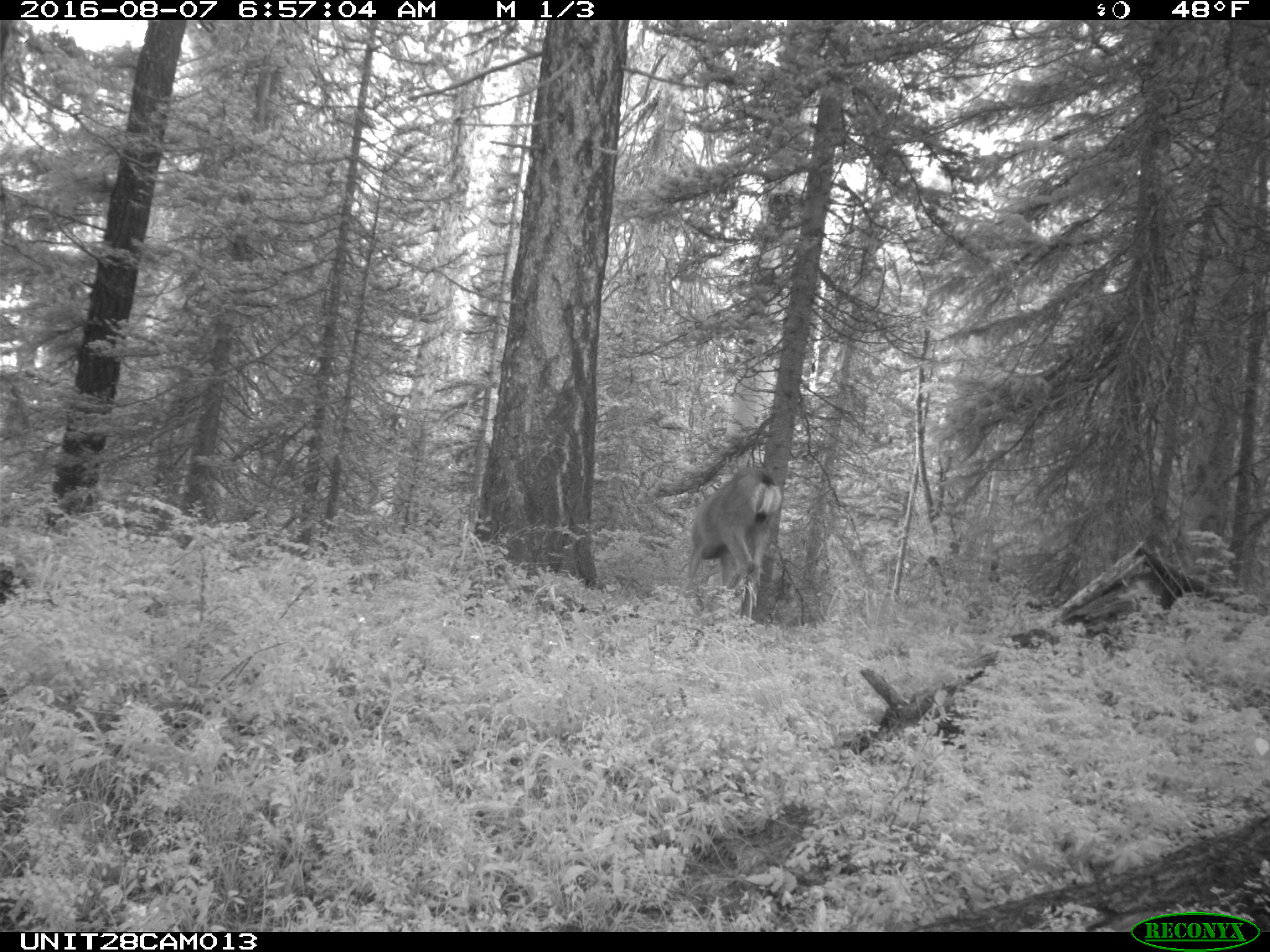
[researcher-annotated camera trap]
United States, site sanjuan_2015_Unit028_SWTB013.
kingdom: Animalia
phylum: Chordata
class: Mammalia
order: Artiodactyla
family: Cervidae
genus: Odocoileus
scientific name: Odocoileus hemionus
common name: mule deer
Odocoileus hemionus (mule deer).